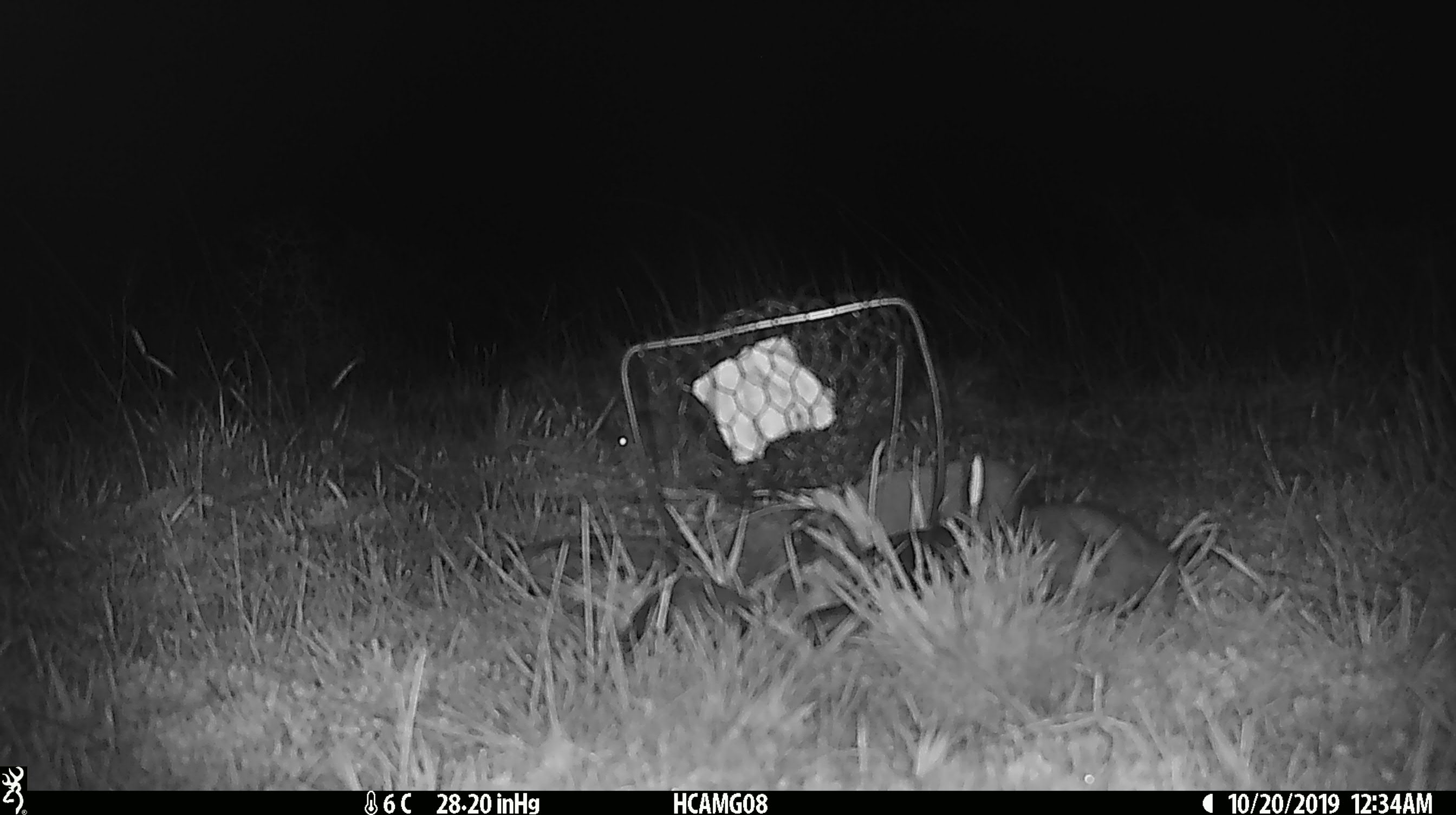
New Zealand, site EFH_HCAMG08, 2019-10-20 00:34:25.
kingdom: Animalia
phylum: Chordata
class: Mammalia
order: Rodentia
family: Muridae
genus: Mus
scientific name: Mus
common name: mouse